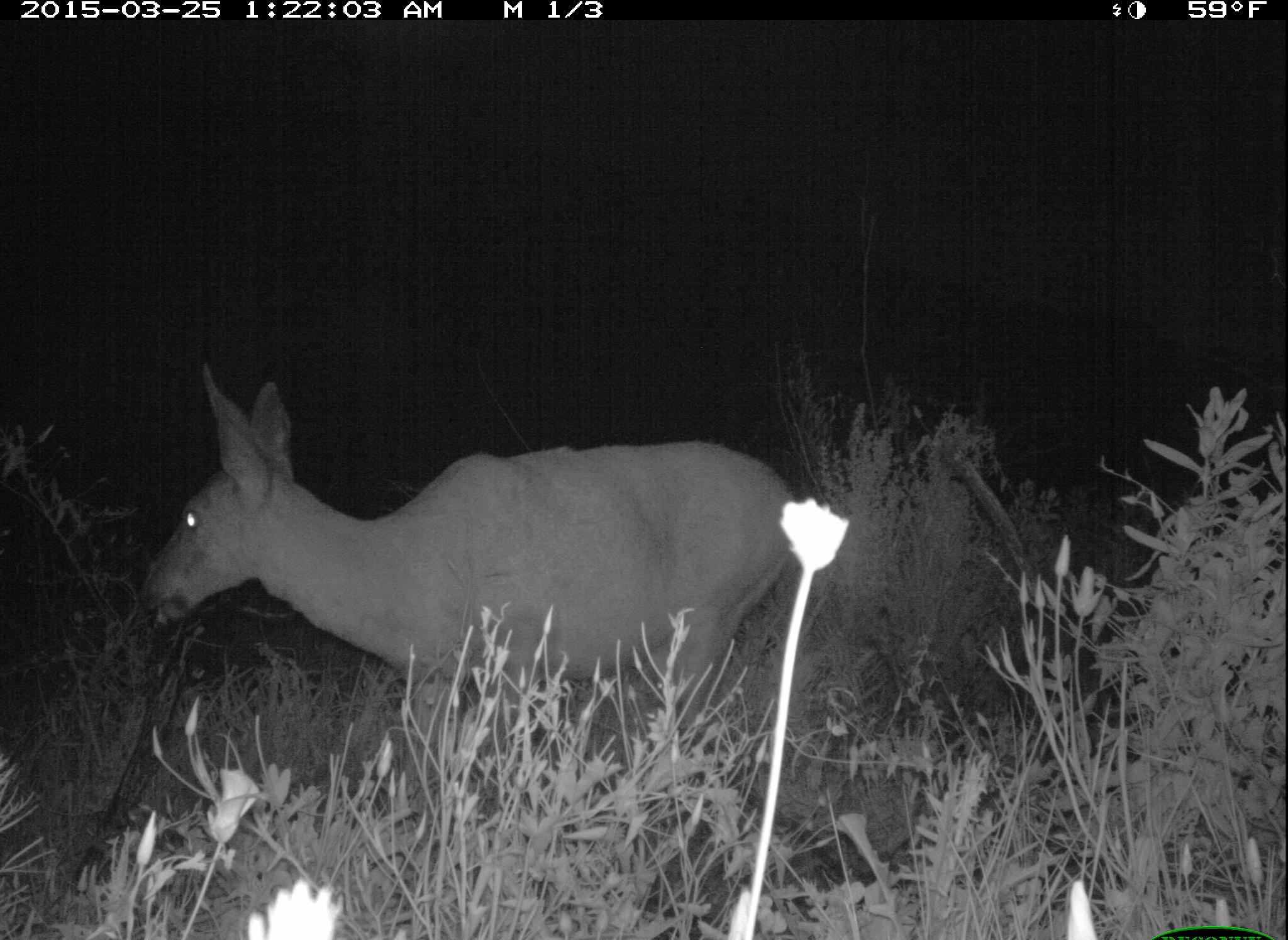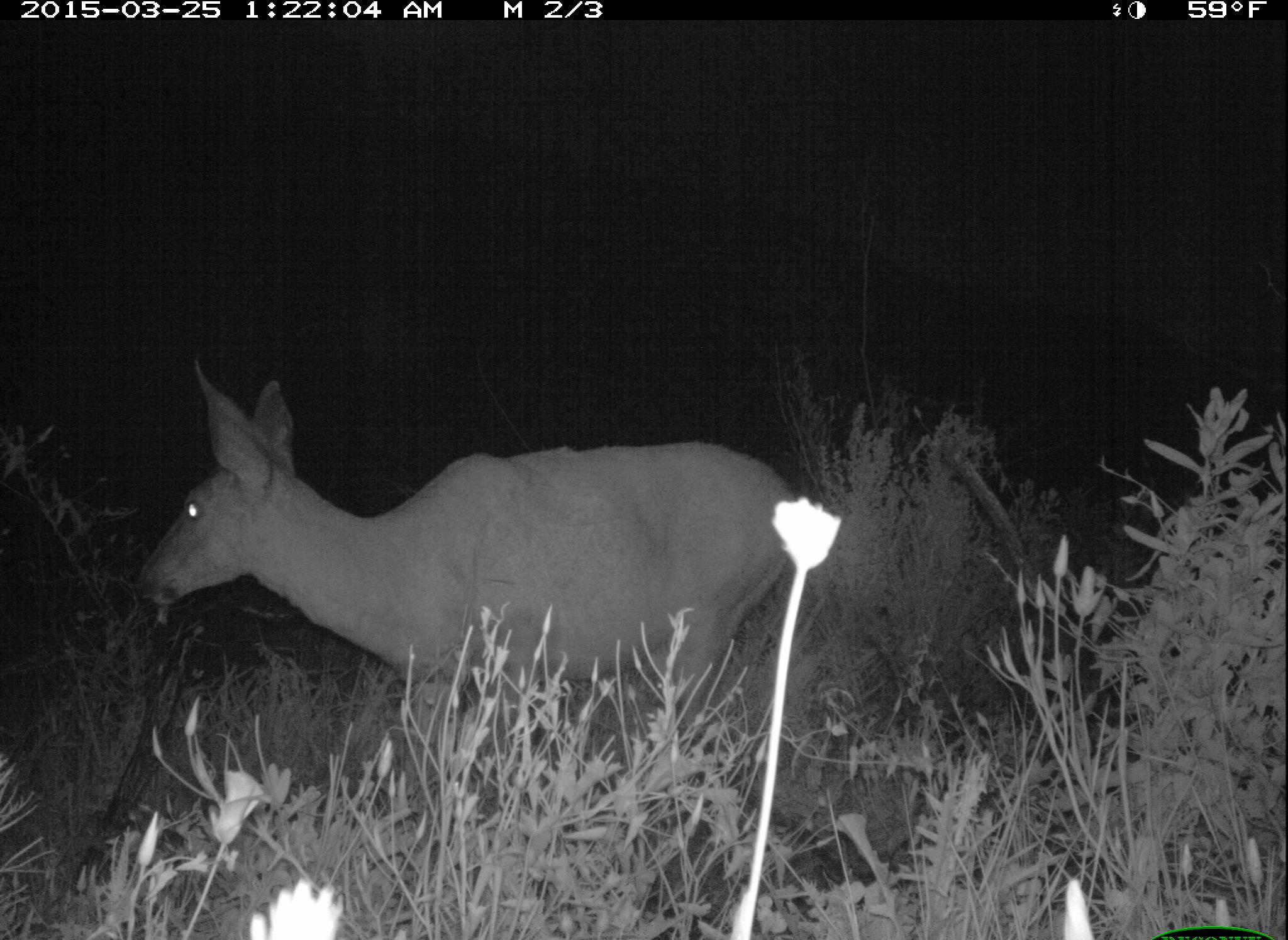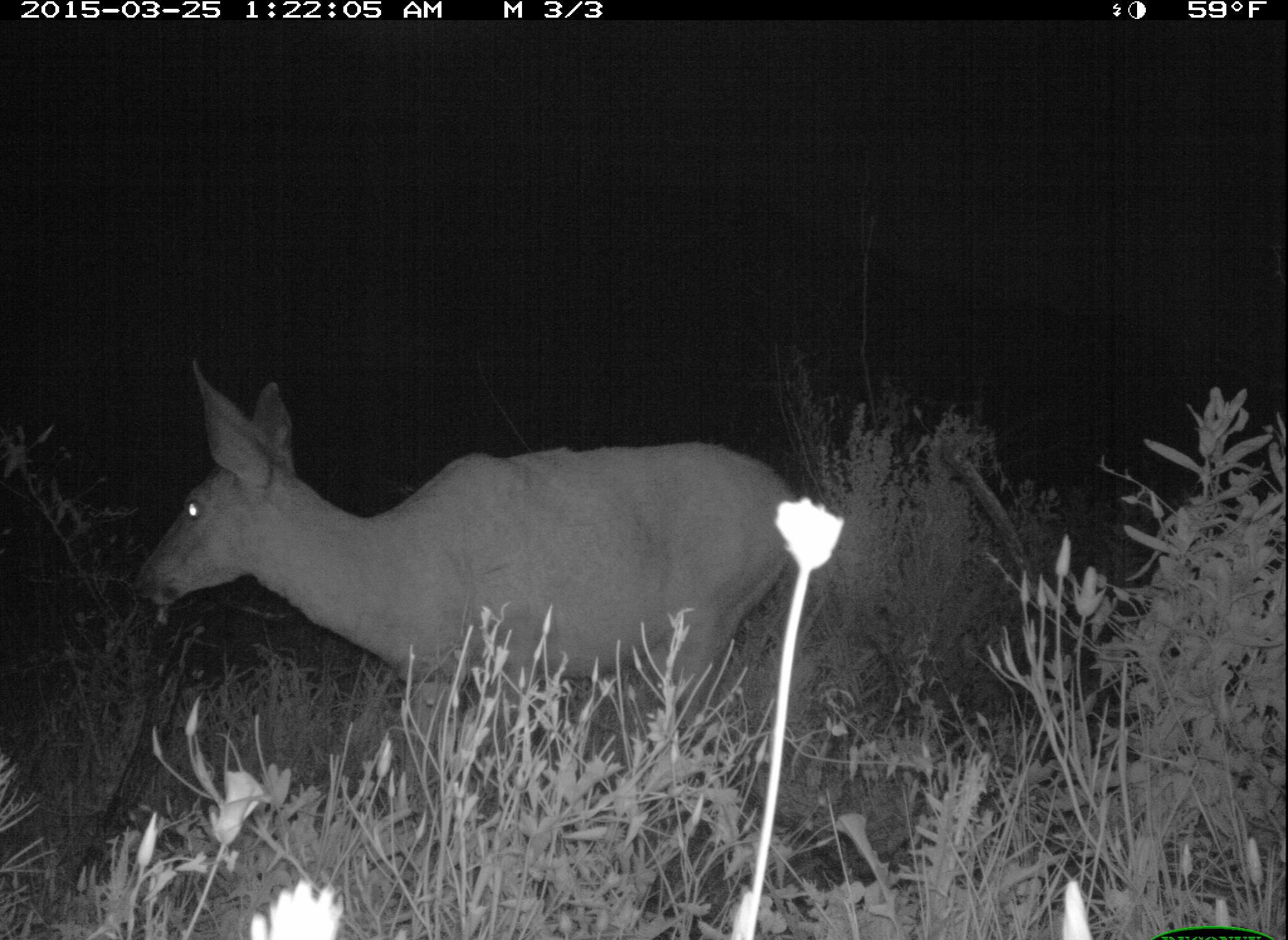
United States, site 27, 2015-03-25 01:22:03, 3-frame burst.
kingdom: Animalia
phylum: Chordata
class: Mammalia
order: Artiodactyla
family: Cervidae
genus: Odocoileus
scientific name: Odocoileus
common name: deer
Deer (Odocoileus).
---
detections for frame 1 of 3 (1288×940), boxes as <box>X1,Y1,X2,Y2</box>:
deer: <box>138,359,794,872</box>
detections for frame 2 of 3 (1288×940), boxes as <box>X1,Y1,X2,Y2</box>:
deer: <box>135,356,798,846</box>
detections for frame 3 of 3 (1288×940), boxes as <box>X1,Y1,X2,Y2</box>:
deer: <box>133,356,798,873</box>